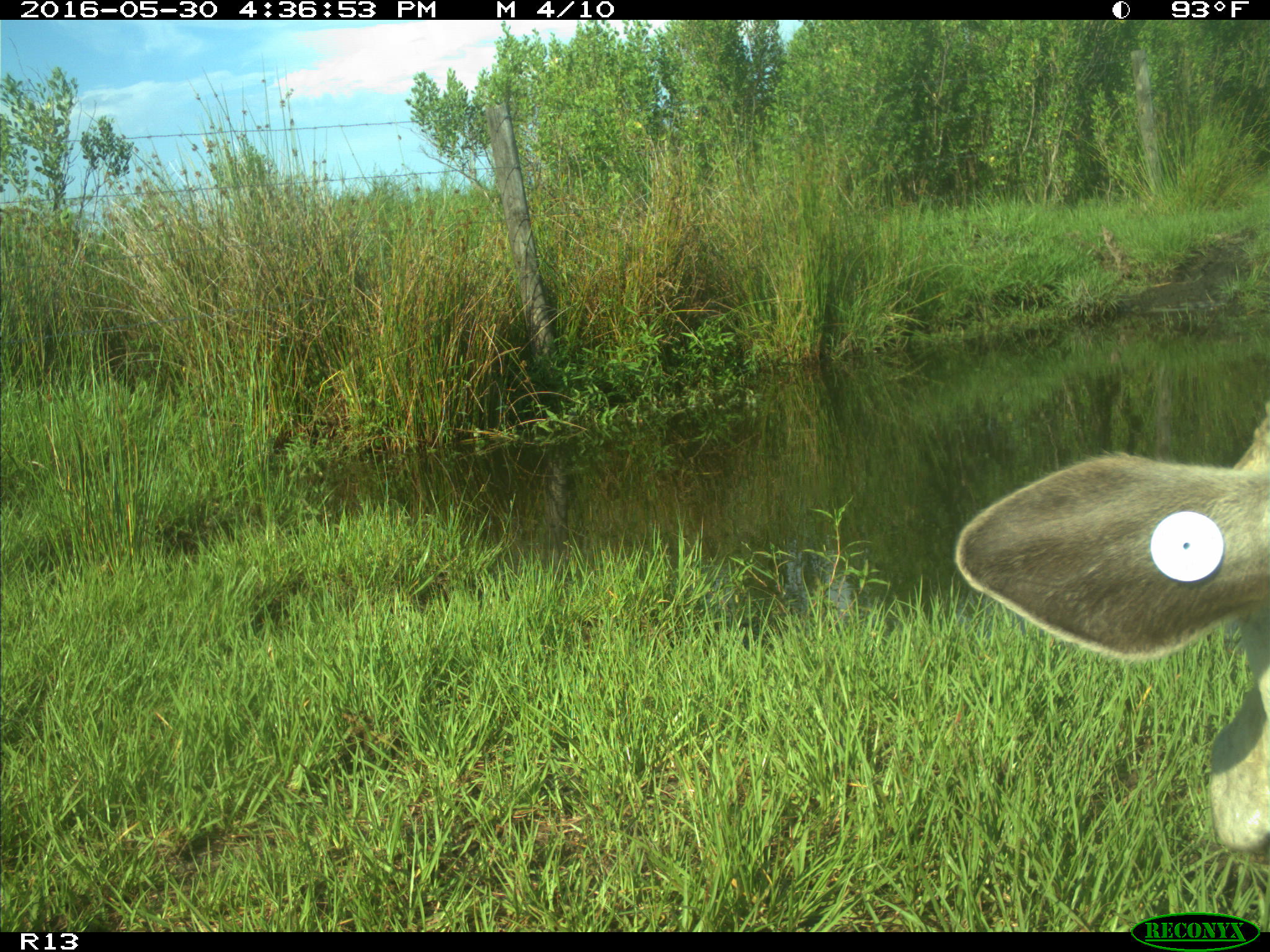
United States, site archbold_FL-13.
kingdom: Animalia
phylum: Chordata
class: Mammalia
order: Artiodactyla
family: Bovidae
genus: Bos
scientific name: Bos taurus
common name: domestic cow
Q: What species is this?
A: Bos taurus (domestic cow).